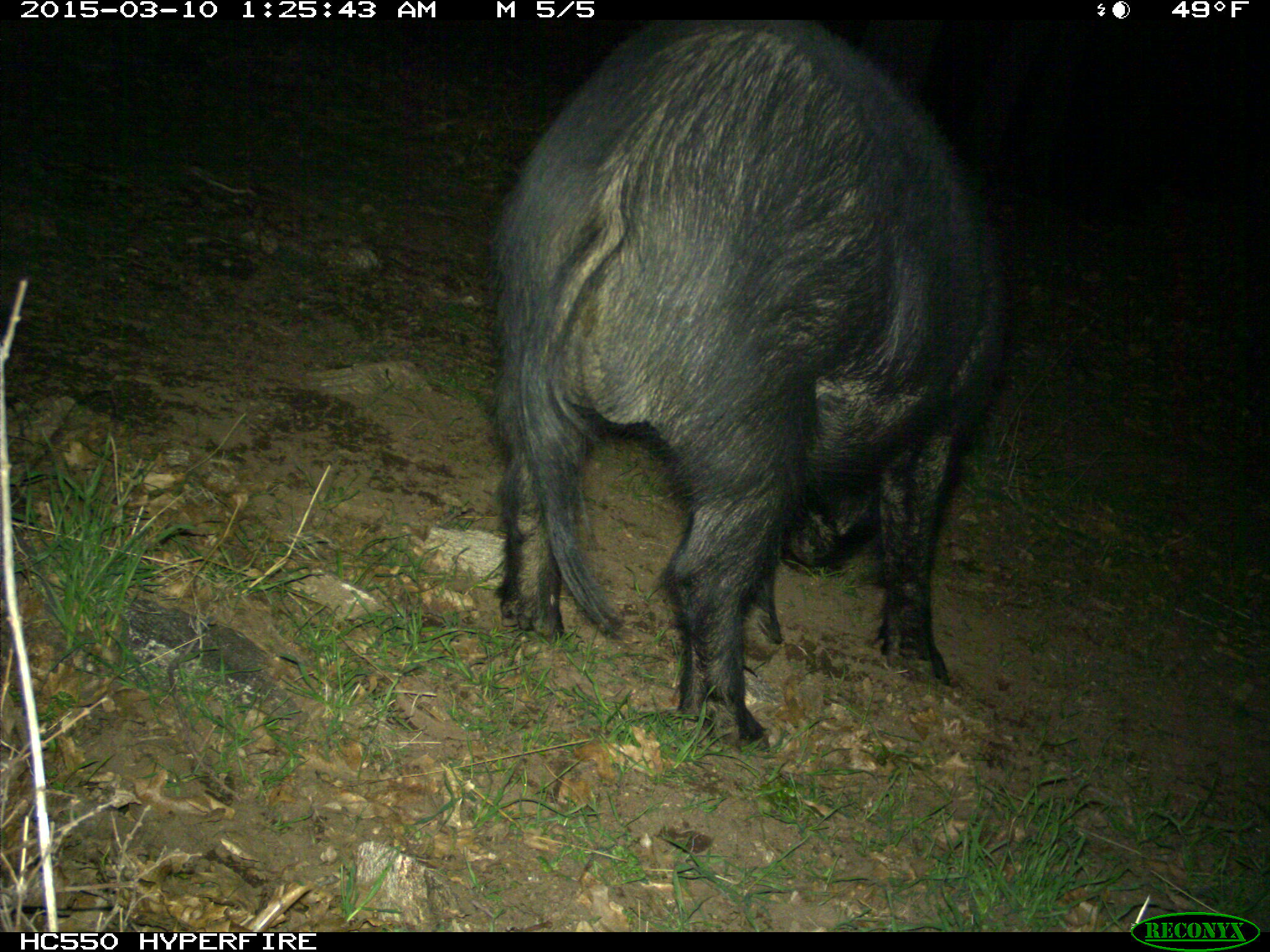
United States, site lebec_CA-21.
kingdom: Animalia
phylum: Chordata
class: Mammalia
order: Artiodactyla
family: Suidae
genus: Sus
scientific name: Sus scrofa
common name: wild boar